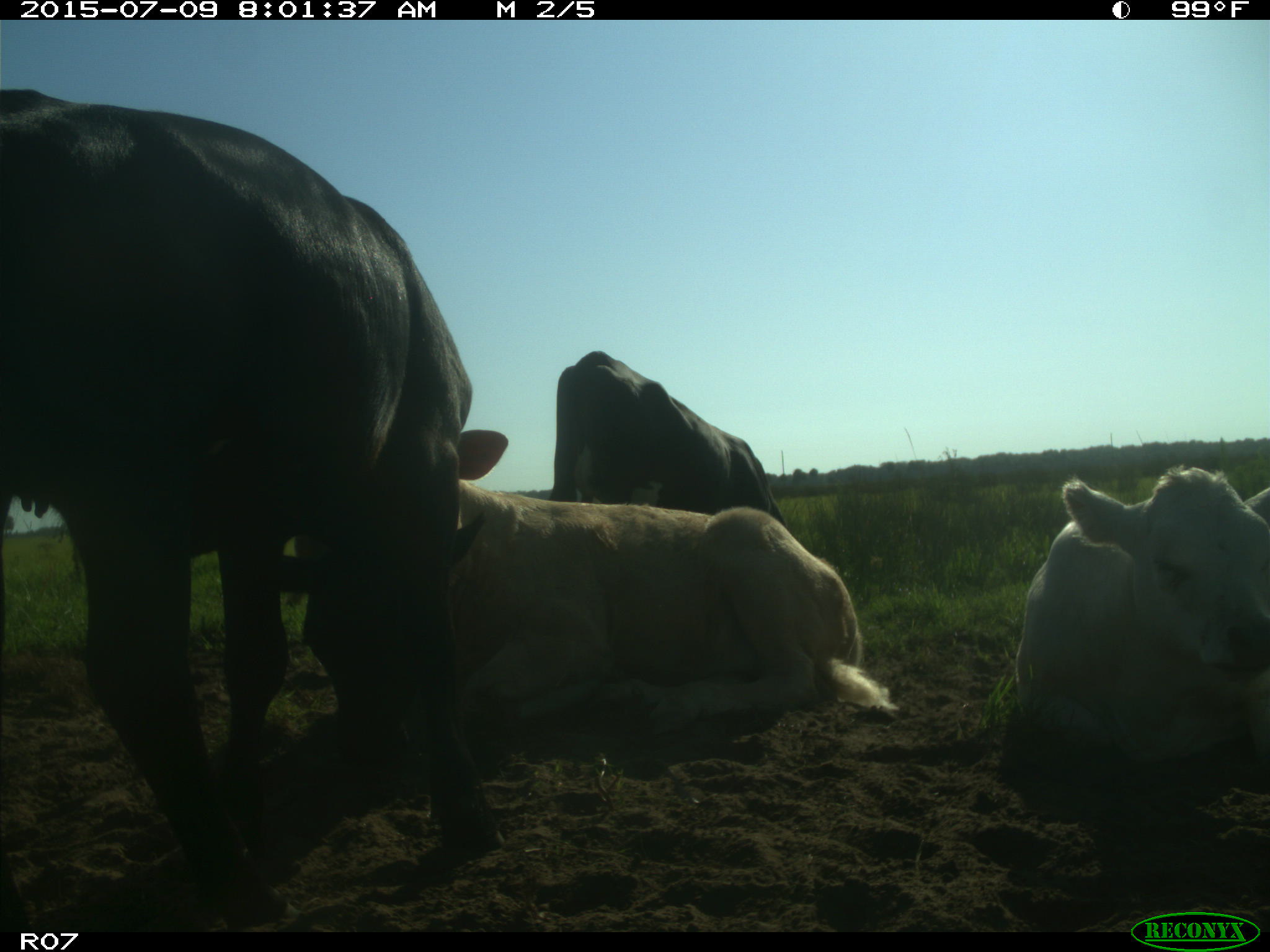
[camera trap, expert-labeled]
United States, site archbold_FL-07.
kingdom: Animalia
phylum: Chordata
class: Mammalia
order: Artiodactyla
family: Bovidae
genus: Bos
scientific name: Bos taurus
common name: domestic cow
Bos taurus (domestic cow).